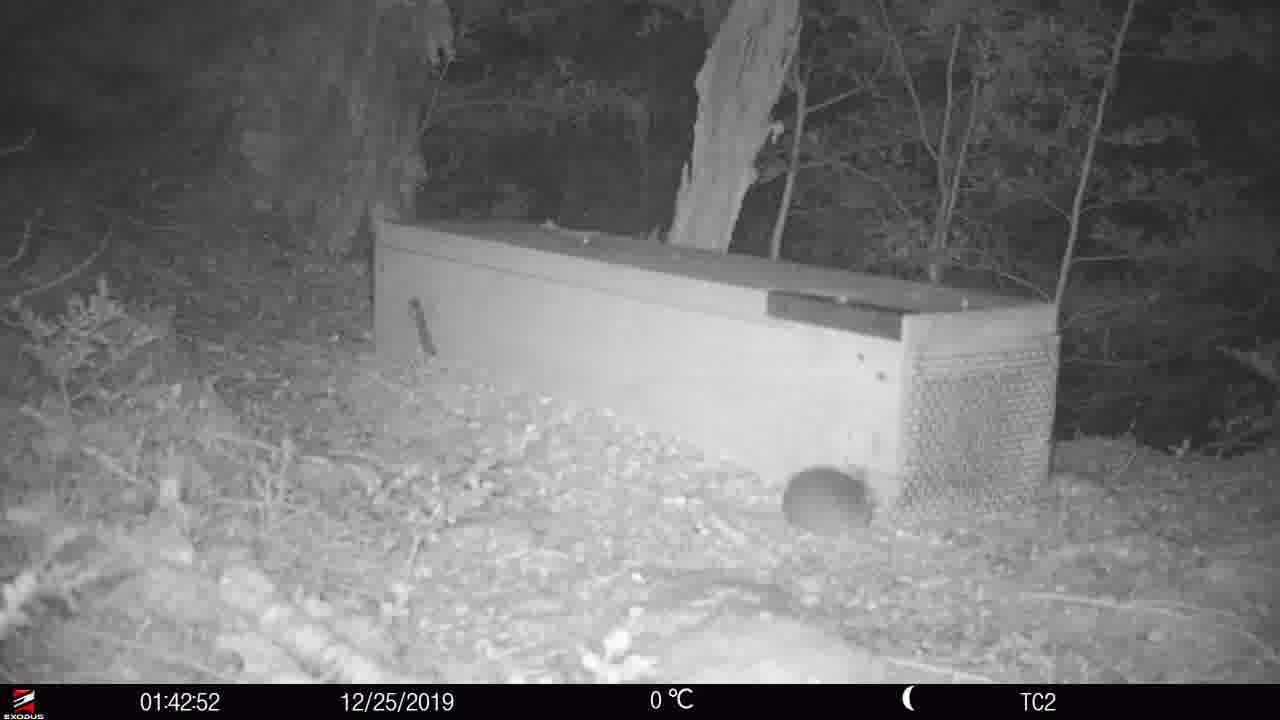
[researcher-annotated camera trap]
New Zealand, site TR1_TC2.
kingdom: Animalia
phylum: Chordata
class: Mammalia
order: Rodentia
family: Muridae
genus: Rattus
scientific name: Rattus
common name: rat